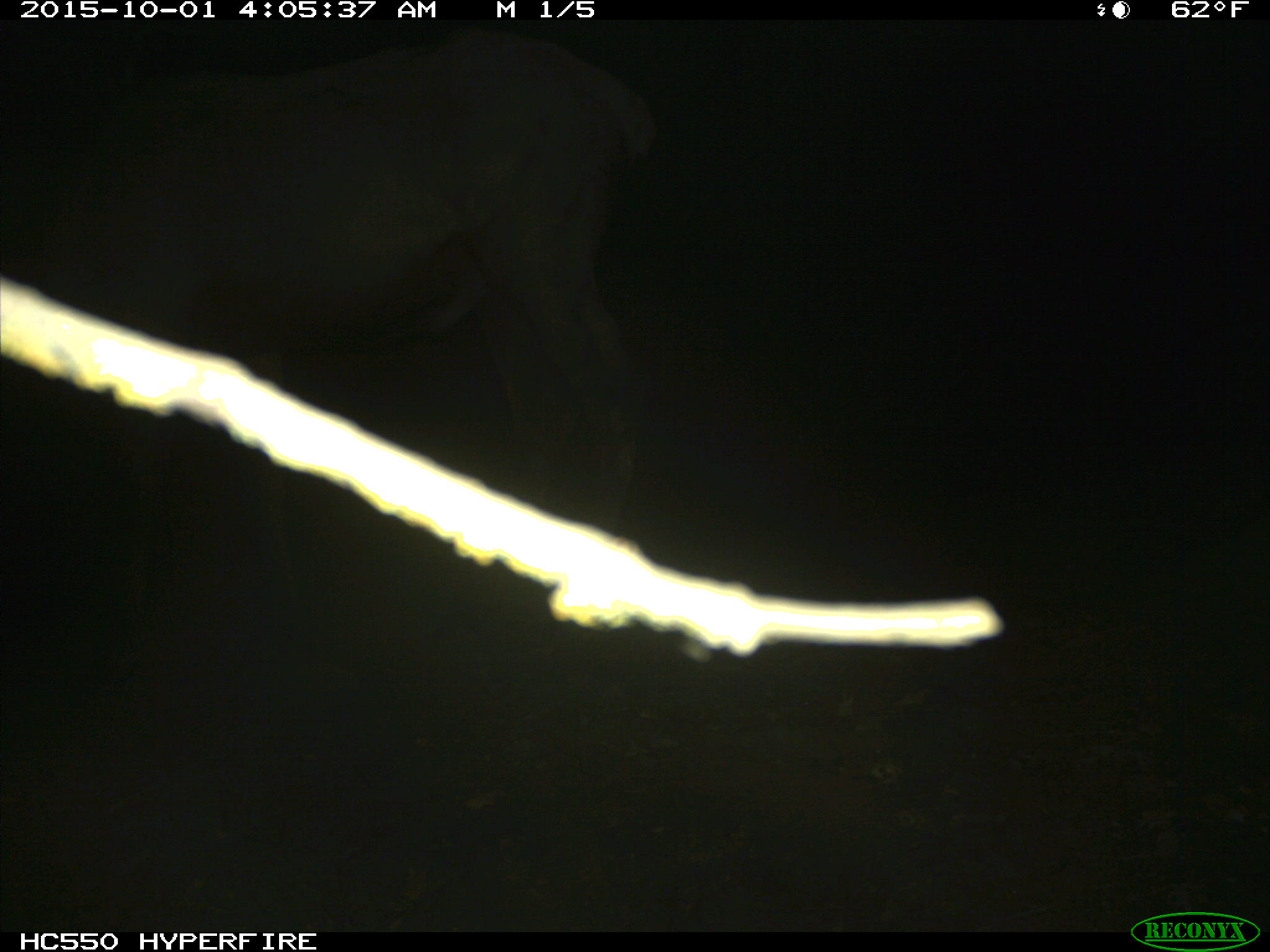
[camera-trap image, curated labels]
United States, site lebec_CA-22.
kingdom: Animalia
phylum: Chordata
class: Mammalia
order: Artiodactyla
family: Cervidae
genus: Cervus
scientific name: Cervus canadensis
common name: elk